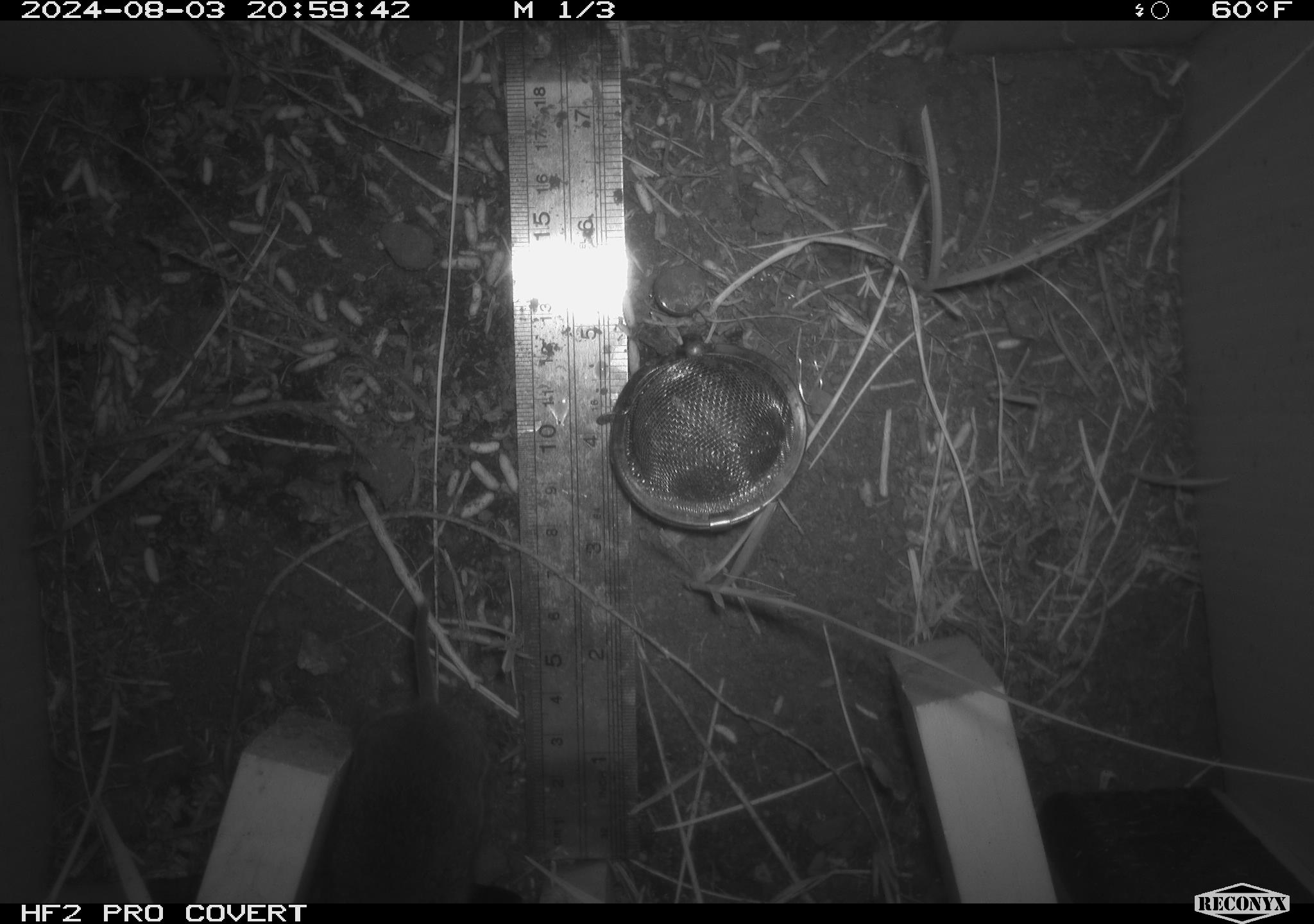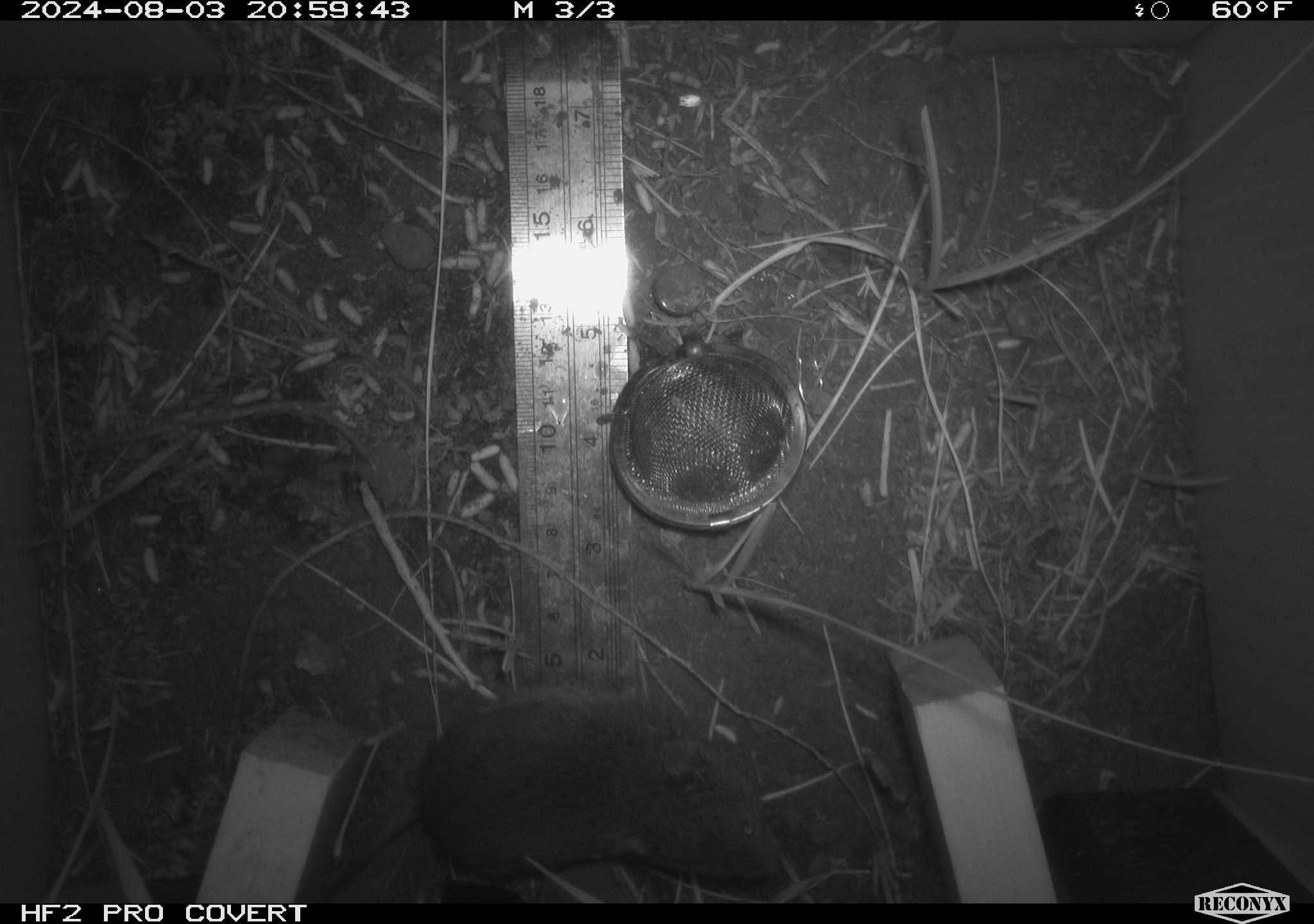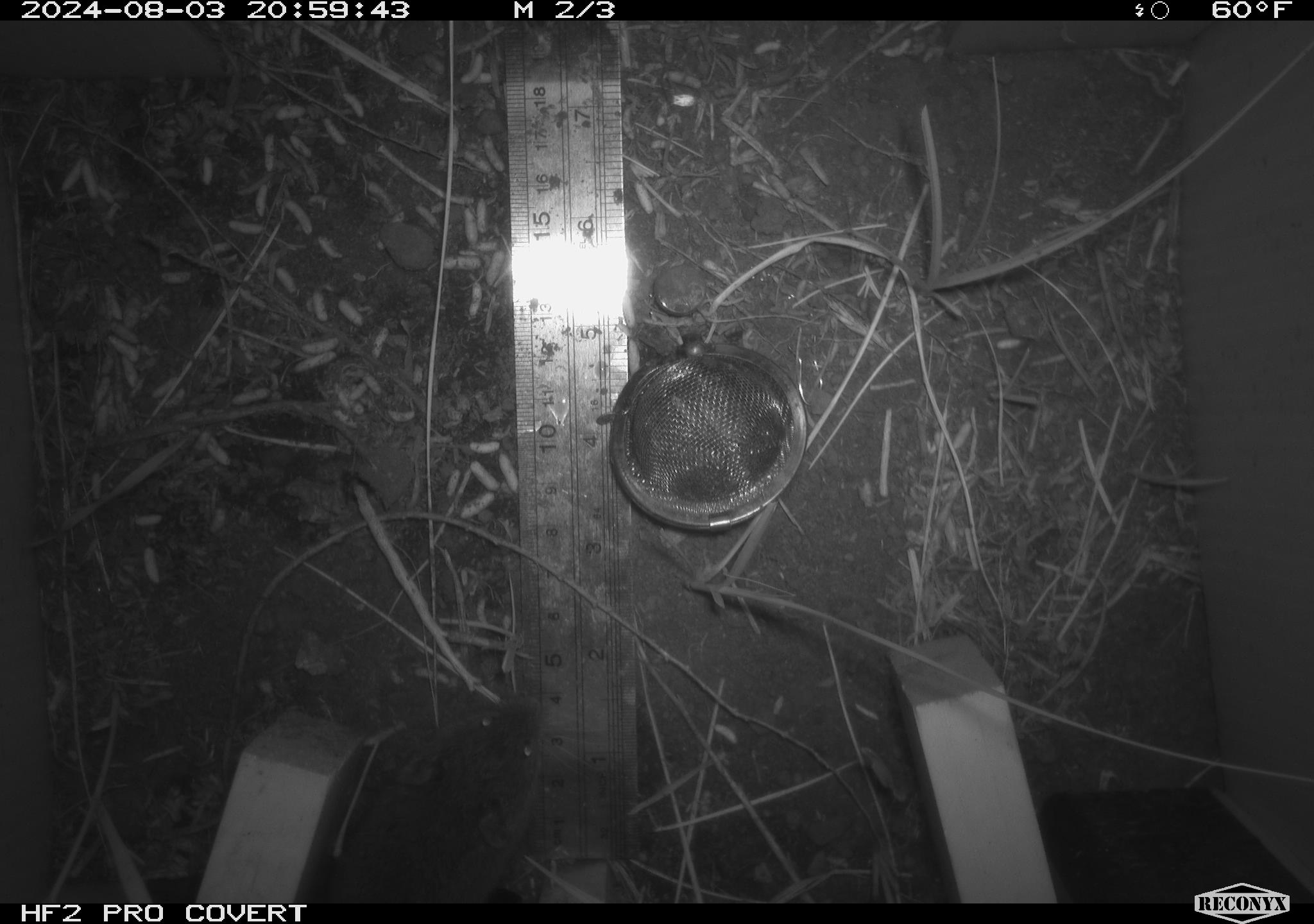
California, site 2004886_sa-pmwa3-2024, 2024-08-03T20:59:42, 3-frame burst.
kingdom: Animalia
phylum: Chordata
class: Mammalia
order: Rodentia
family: Cricetidae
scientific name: Arvicolinae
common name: voles, lemmings, and muskrats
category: arvicolinae subfamily